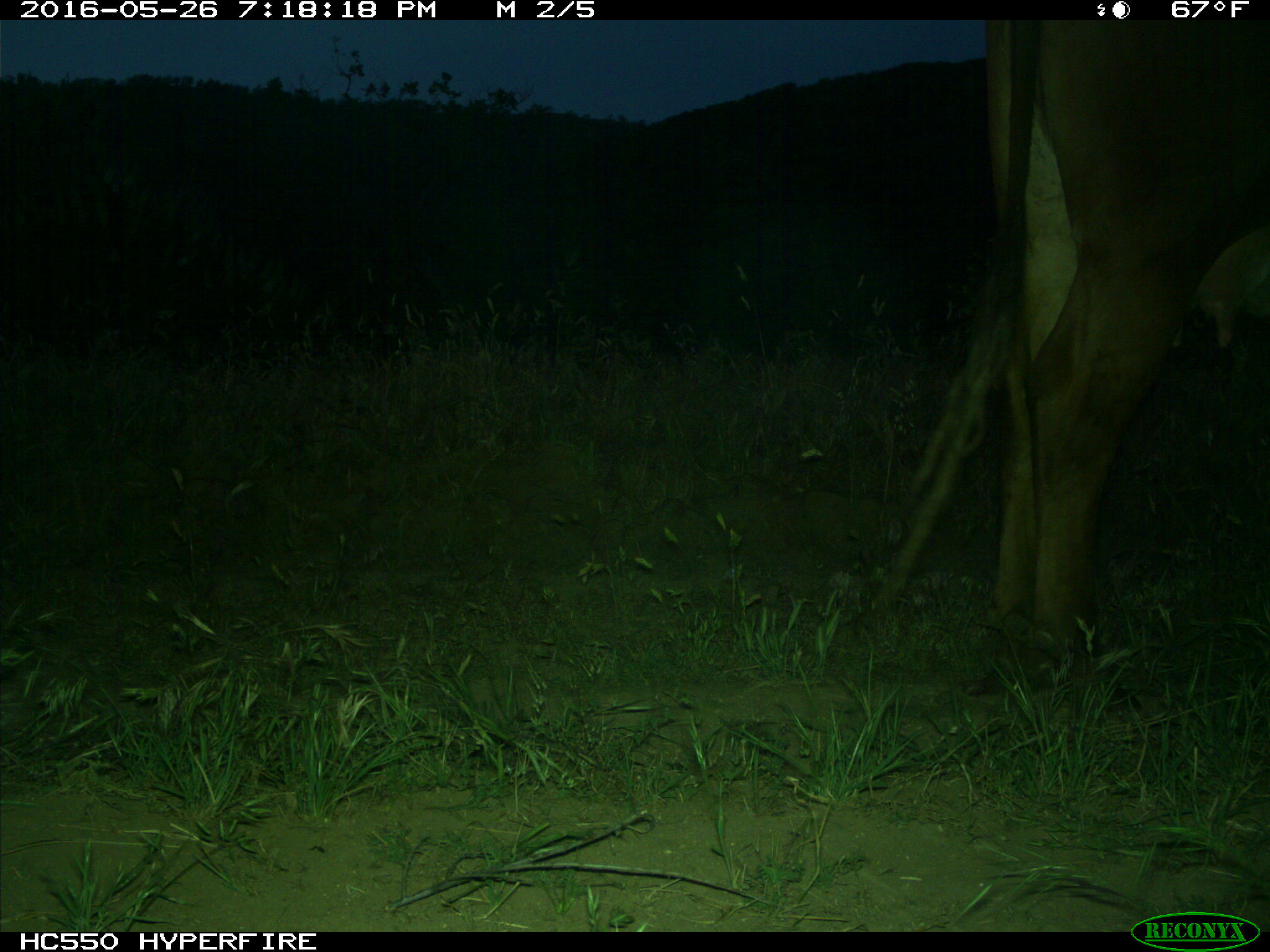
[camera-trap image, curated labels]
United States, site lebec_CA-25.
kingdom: Animalia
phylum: Chordata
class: Mammalia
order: Artiodactyla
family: Bovidae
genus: Bos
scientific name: Bos taurus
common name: domestic cow